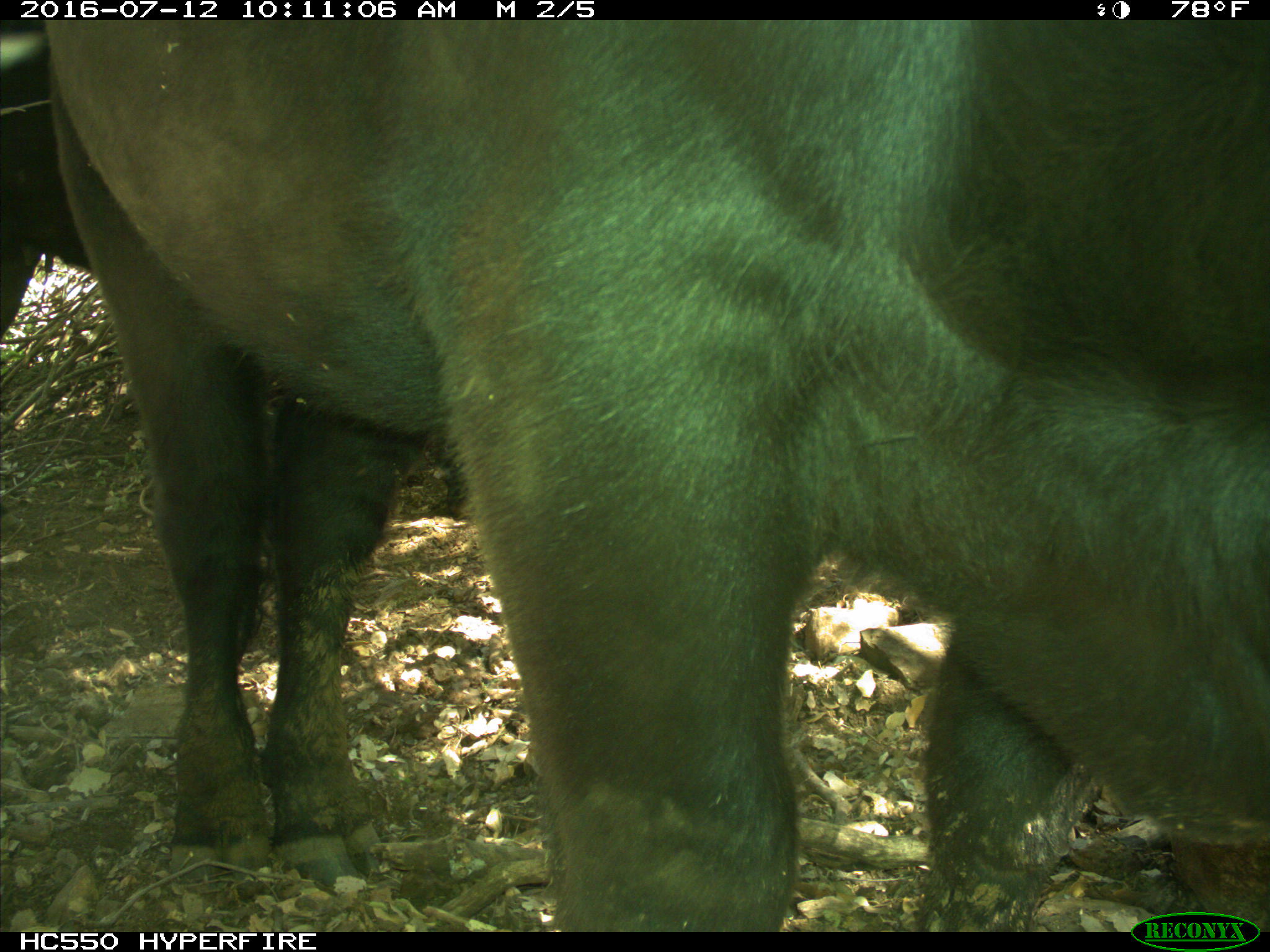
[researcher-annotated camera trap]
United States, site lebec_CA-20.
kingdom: Animalia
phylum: Chordata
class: Mammalia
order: Artiodactyla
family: Bovidae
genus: Bos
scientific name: Bos taurus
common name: domestic cow